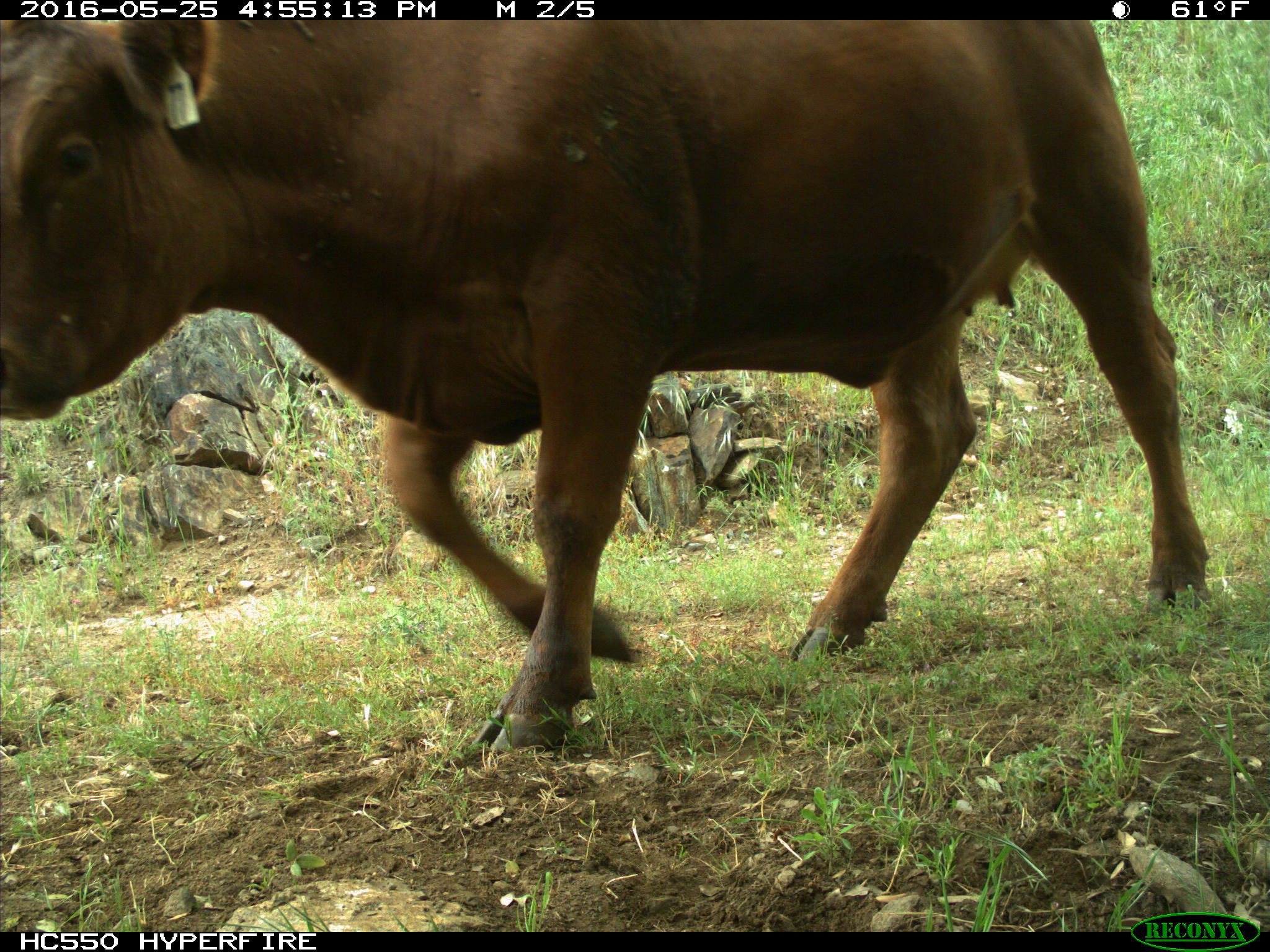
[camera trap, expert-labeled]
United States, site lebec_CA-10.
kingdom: Animalia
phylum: Chordata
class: Mammalia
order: Artiodactyla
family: Bovidae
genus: Bos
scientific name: Bos taurus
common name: domestic cow